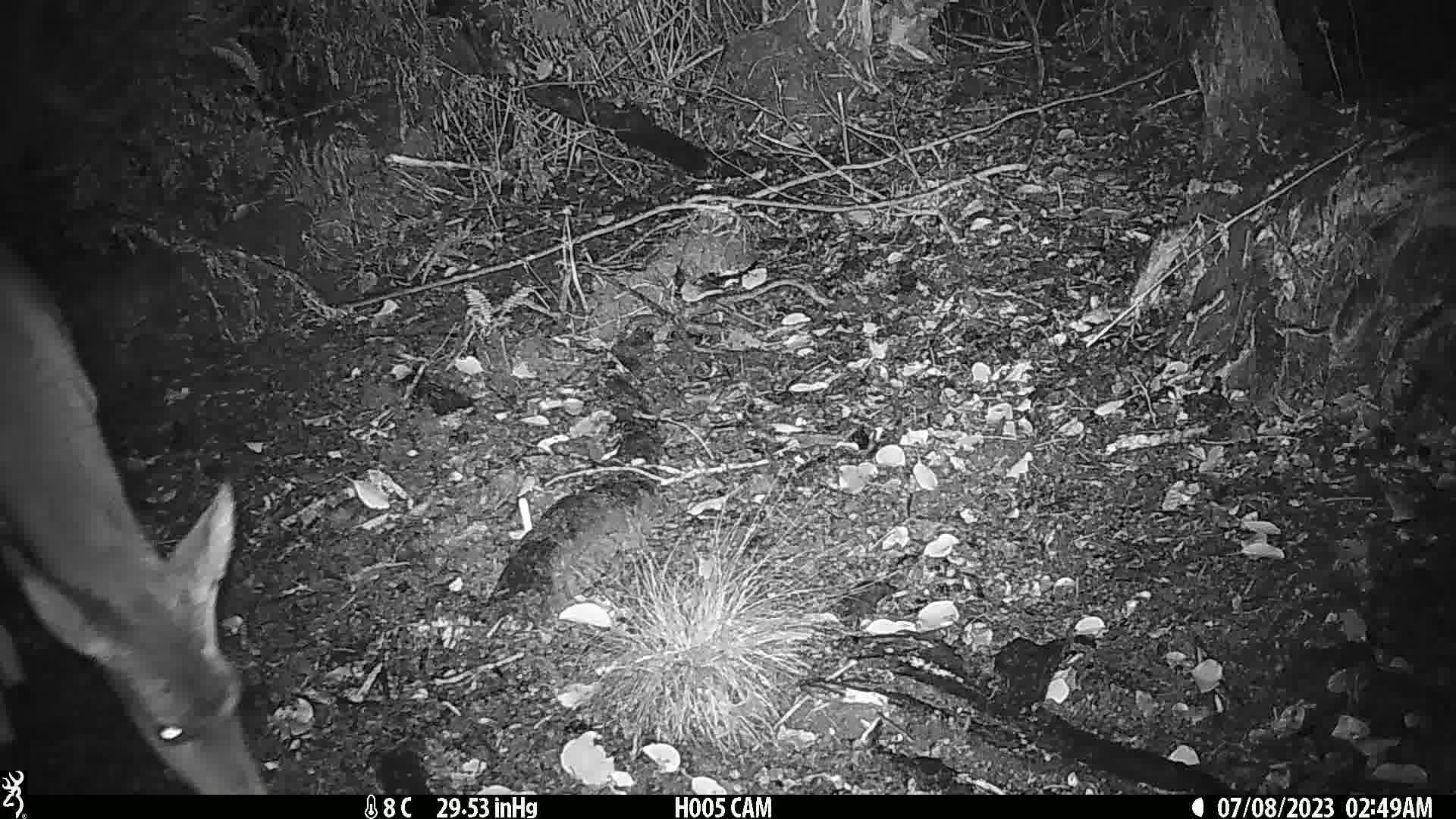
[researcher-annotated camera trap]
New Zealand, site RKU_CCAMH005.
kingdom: Animalia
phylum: Chordata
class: Mammalia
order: Artiodactyla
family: Cervidae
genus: Odocoileus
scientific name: Odocoileus virginianus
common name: white-tailed deer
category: white tailed deer